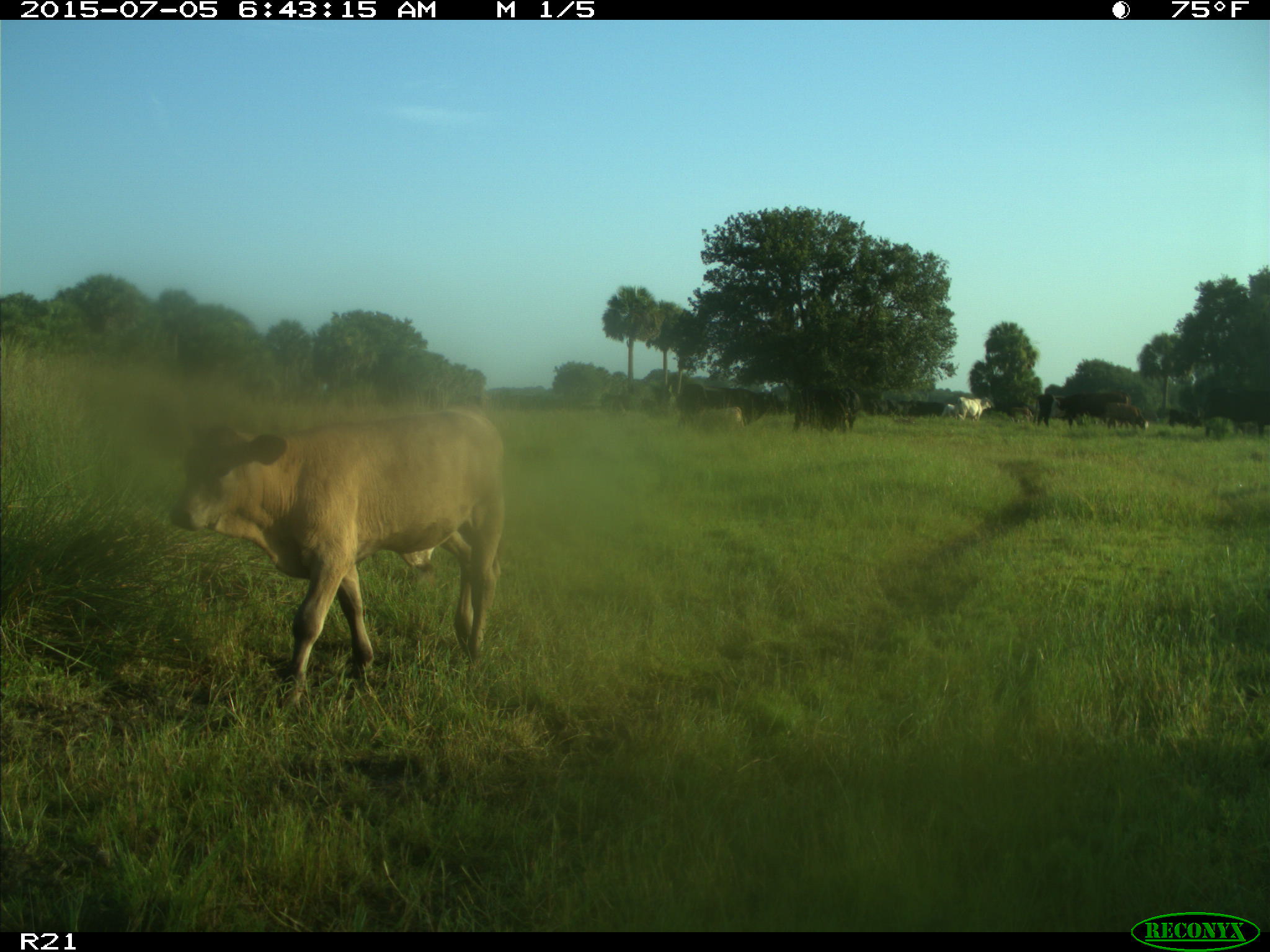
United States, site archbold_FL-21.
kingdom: Animalia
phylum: Chordata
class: Mammalia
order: Artiodactyla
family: Bovidae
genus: Bos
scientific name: Bos taurus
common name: domestic cow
Bos taurus (domestic cow).